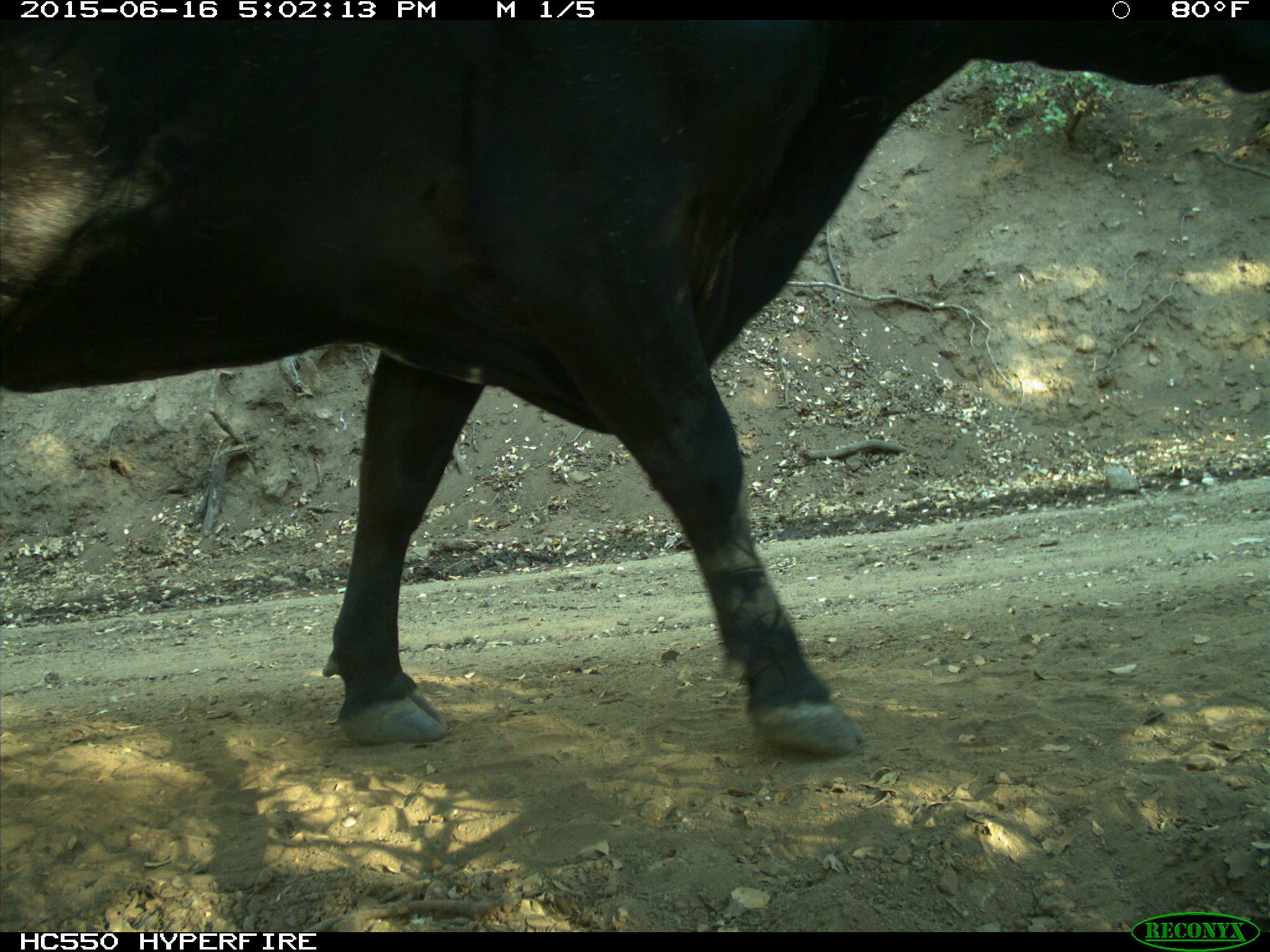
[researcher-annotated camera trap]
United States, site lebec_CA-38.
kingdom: Animalia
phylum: Chordata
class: Mammalia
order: Artiodactyla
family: Bovidae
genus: Bos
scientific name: Bos taurus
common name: domestic cow